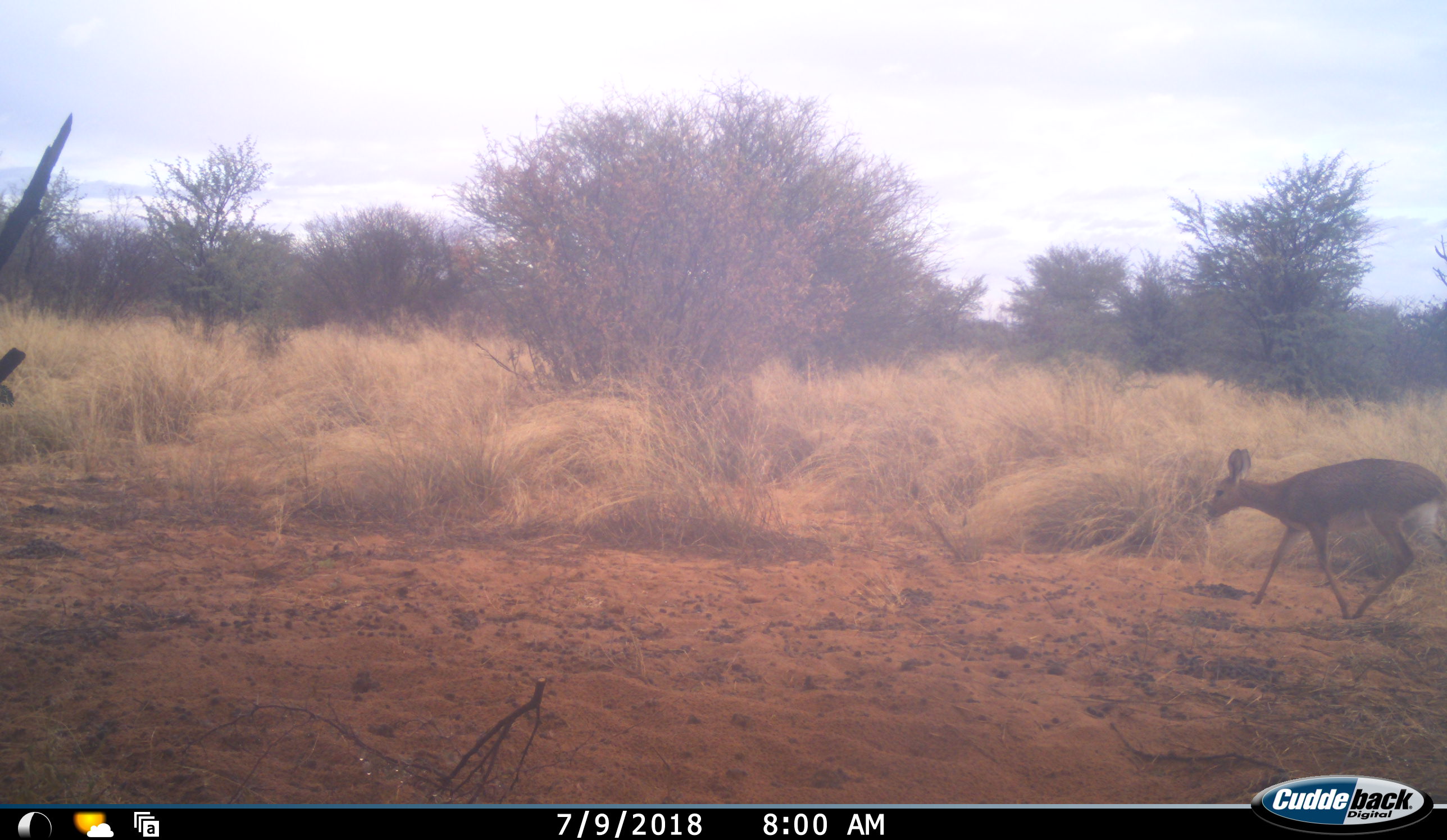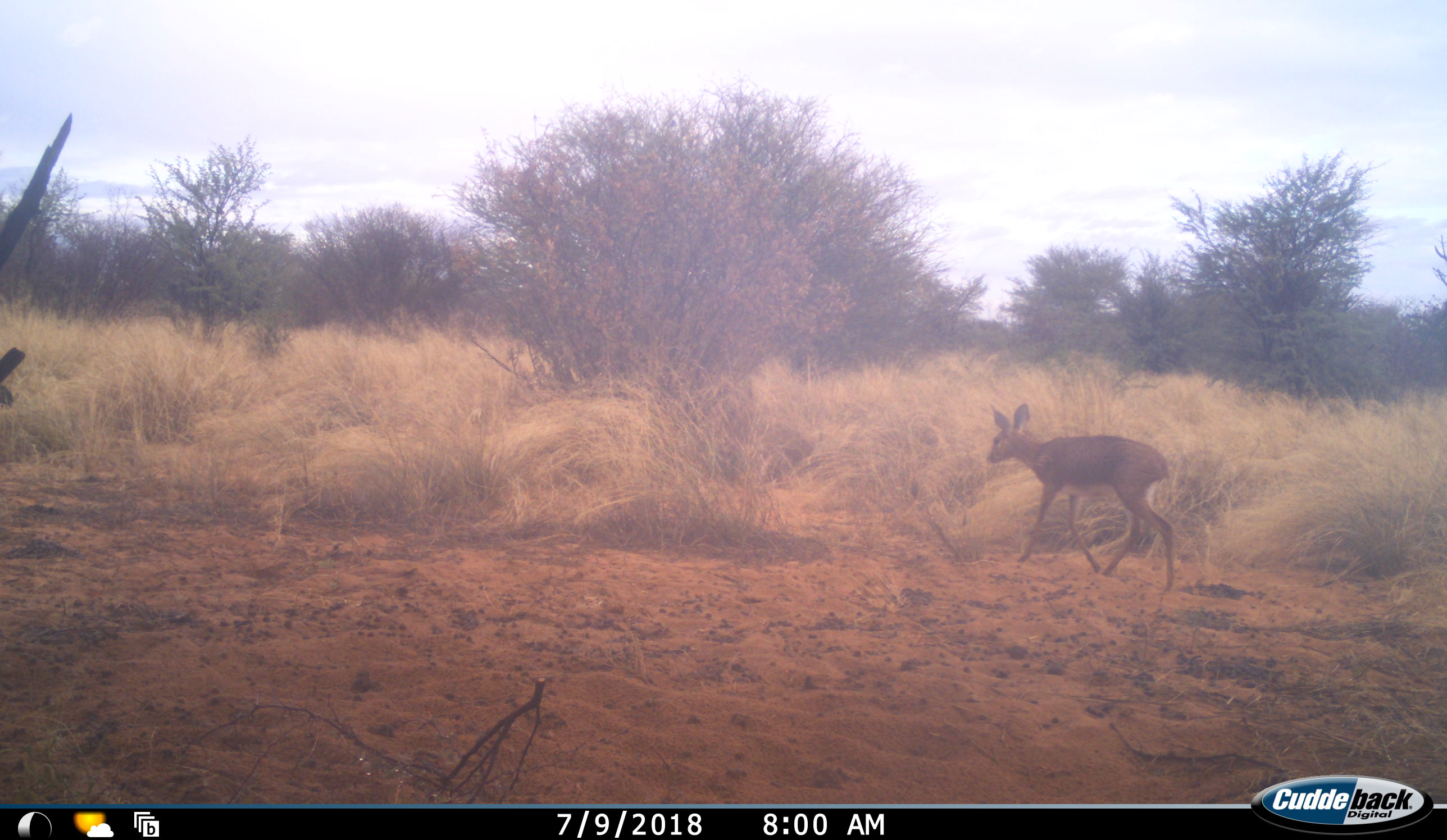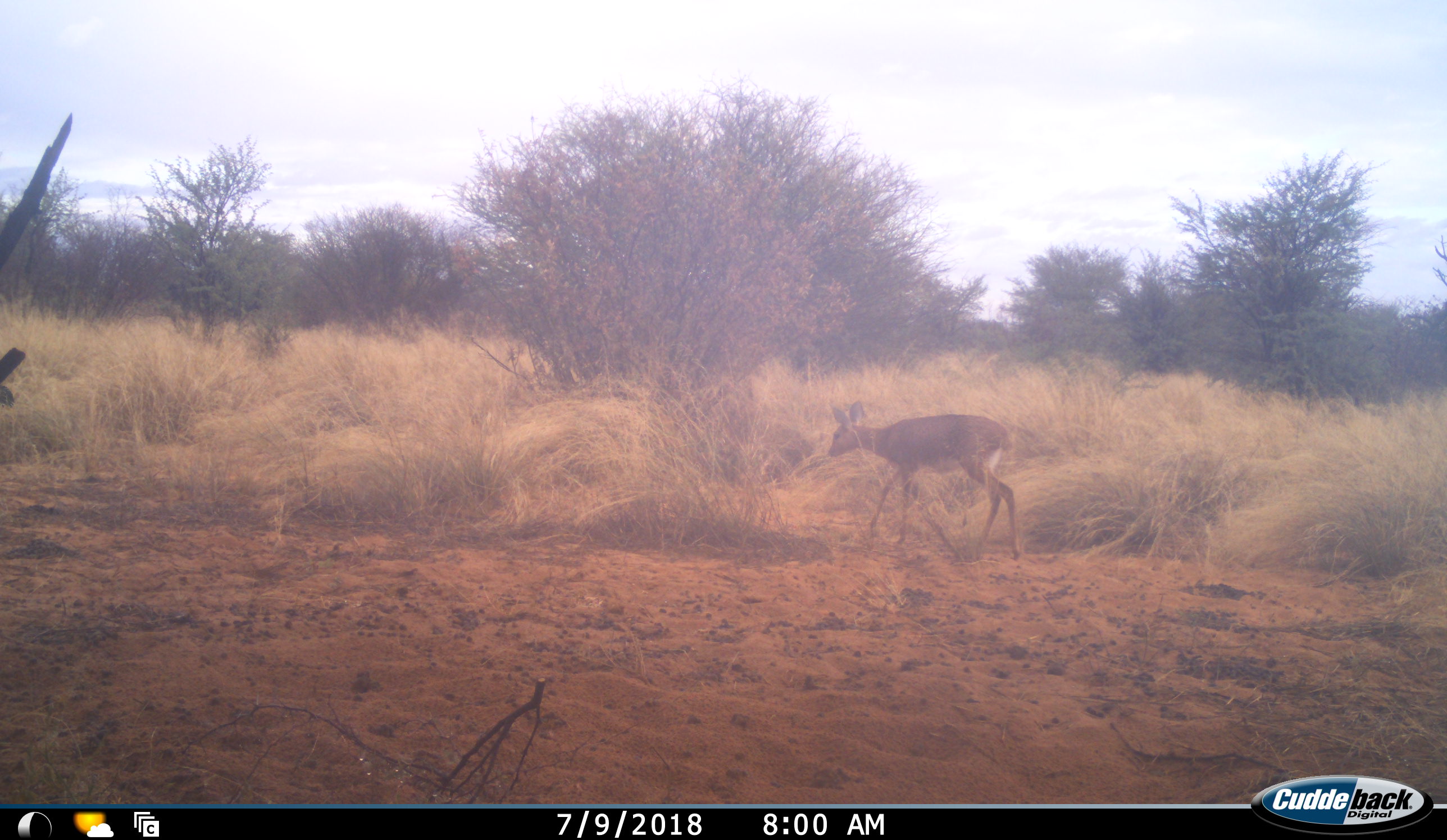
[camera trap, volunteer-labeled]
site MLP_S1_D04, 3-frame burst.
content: unidentified animal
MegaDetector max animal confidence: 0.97